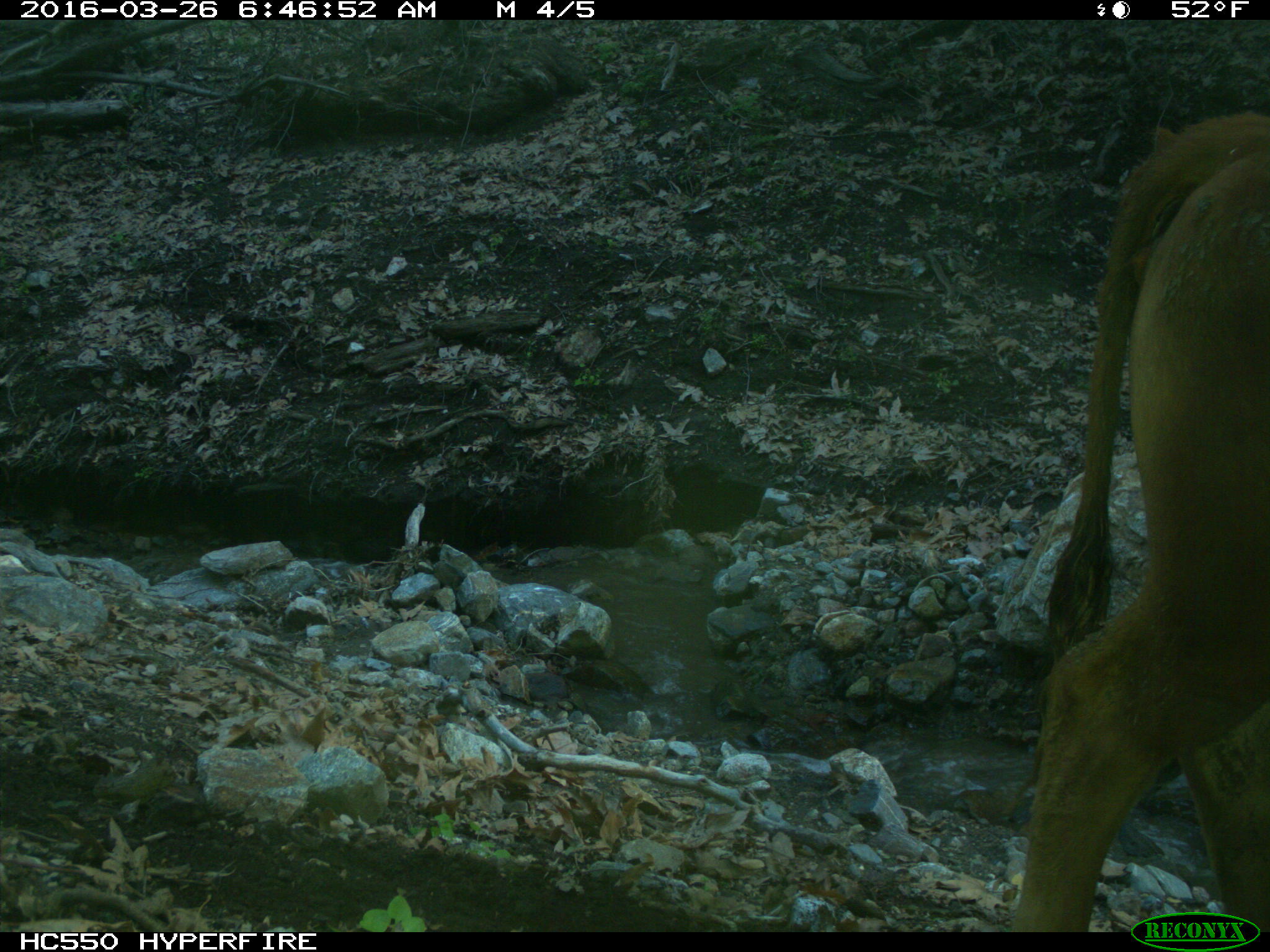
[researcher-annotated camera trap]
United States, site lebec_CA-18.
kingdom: Animalia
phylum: Chordata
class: Mammalia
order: Artiodactyla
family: Bovidae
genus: Bos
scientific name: Bos taurus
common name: domestic cow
Bos taurus (domestic cow).